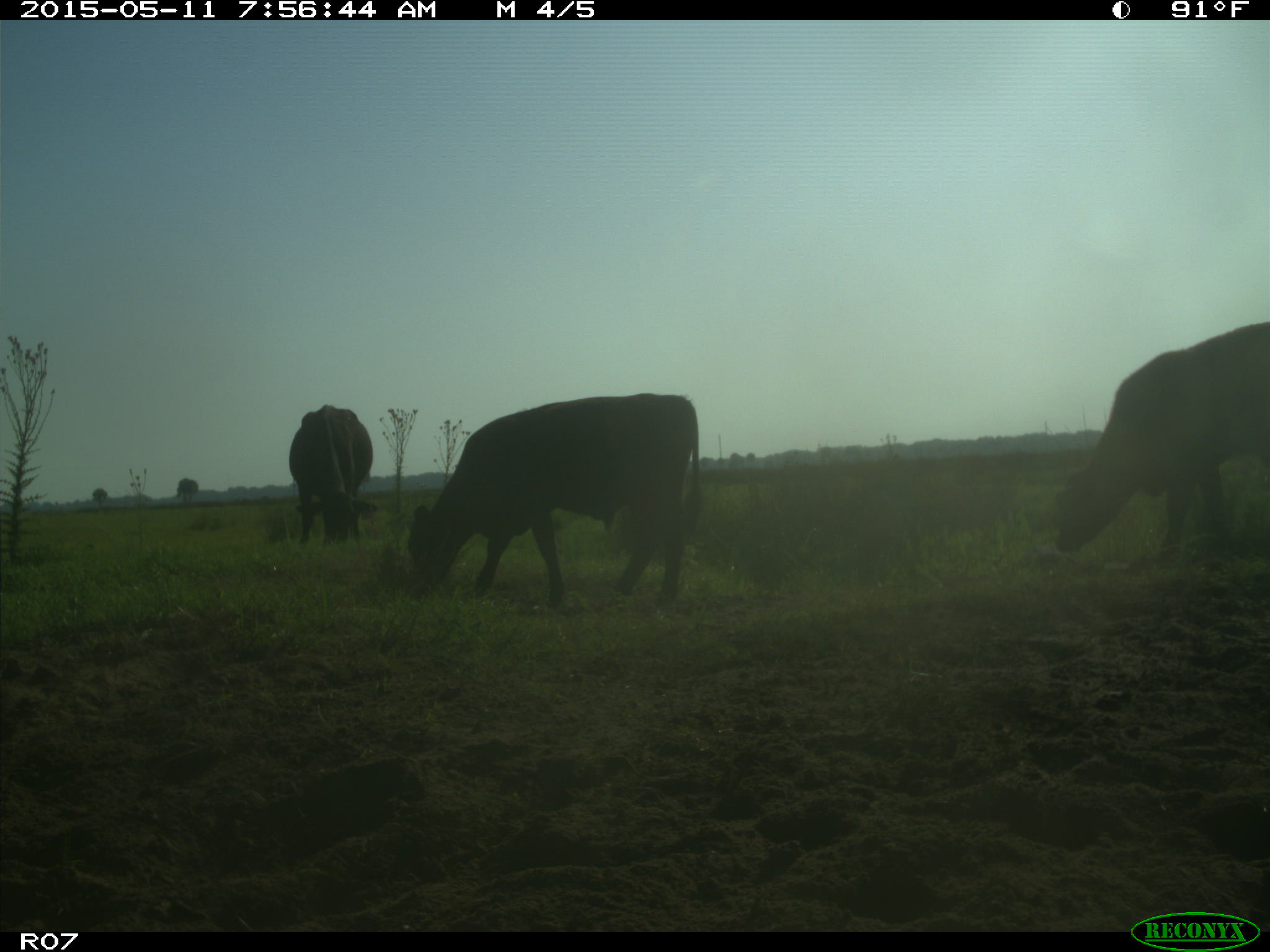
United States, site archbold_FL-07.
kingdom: Animalia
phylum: Chordata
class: Mammalia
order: Artiodactyla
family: Bovidae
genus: Bos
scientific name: Bos taurus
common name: domestic cow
Bos taurus (domestic cow).